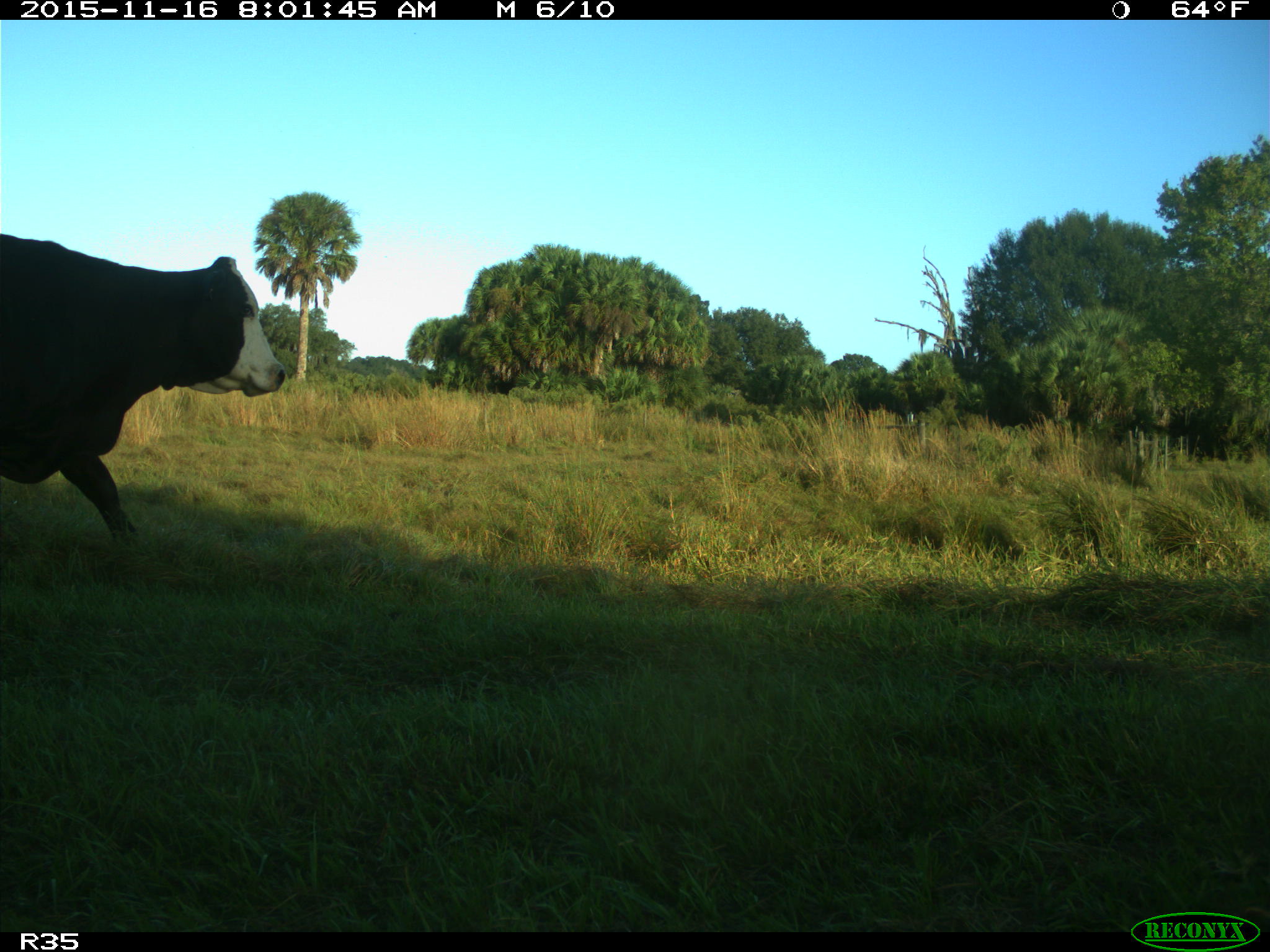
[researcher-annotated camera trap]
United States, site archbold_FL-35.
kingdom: Animalia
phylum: Chordata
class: Mammalia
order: Artiodactyla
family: Bovidae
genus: Bos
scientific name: Bos taurus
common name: domestic cow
Bos taurus (domestic cow).